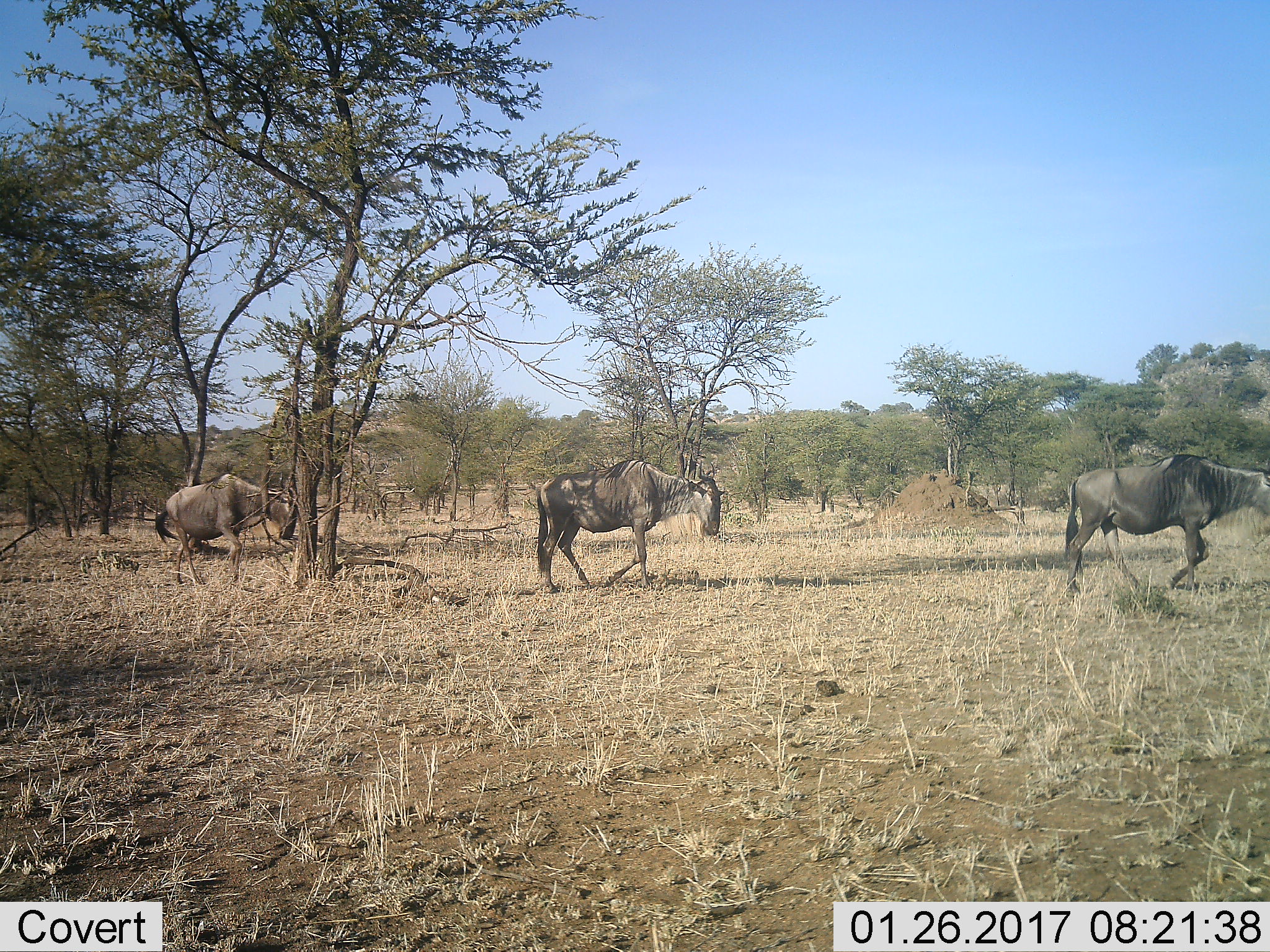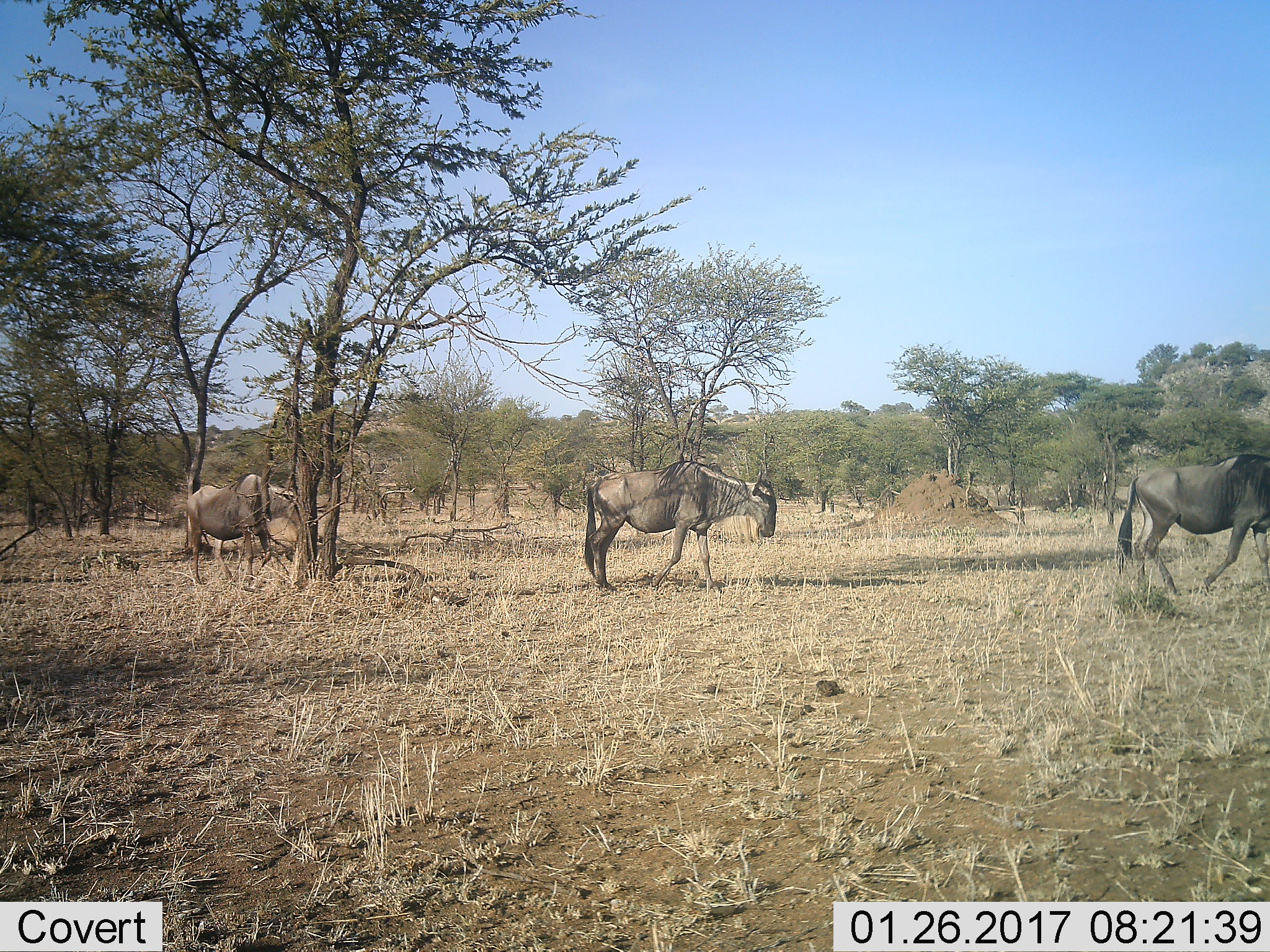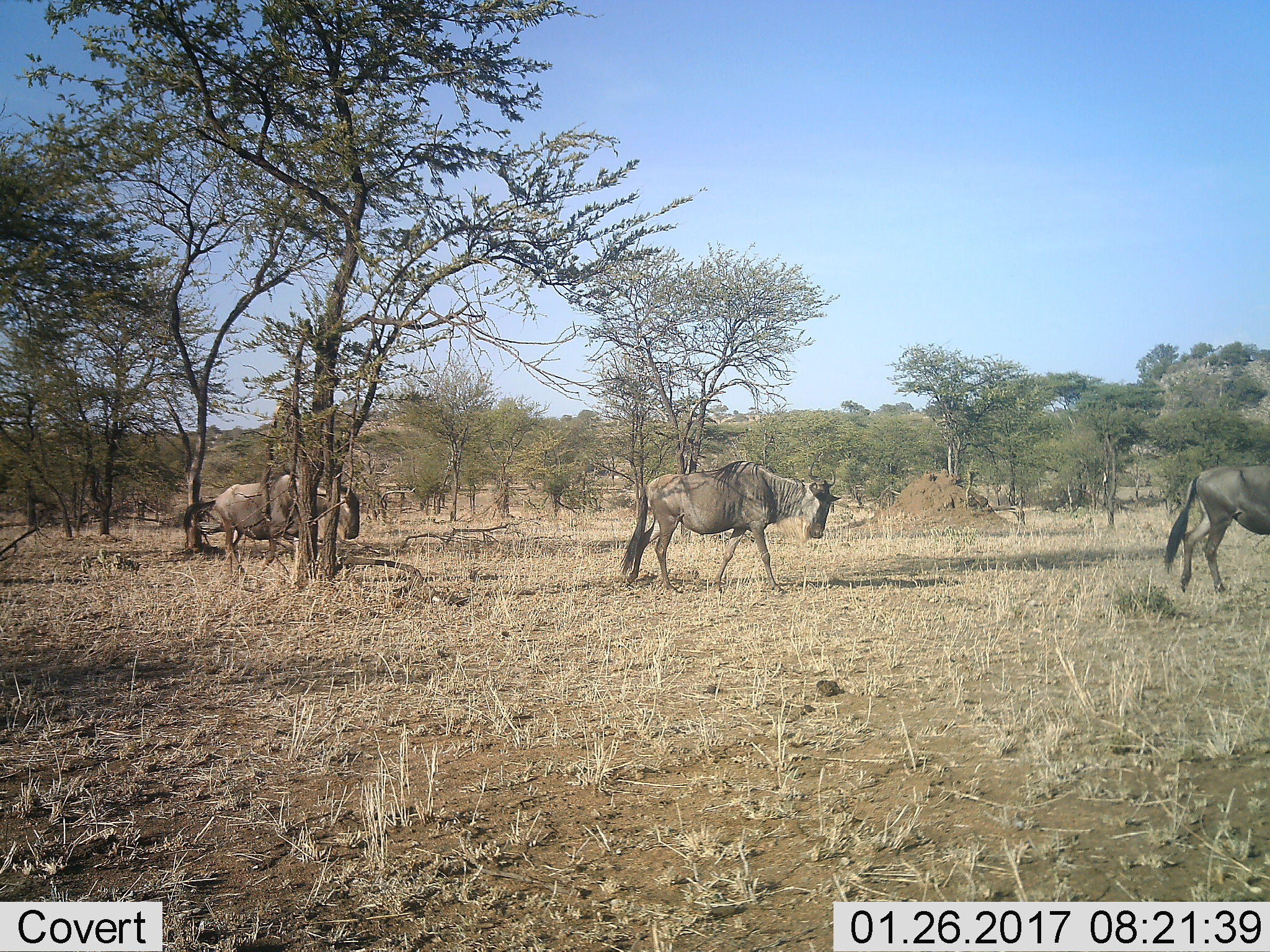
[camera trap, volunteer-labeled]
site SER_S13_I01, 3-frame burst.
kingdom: Animalia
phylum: Chordata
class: Mammalia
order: Artiodactyla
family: Bovidae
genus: Connochaetes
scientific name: Connochaetes taurinus taurinus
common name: blue wildebeest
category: wildebeestblue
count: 3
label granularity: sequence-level